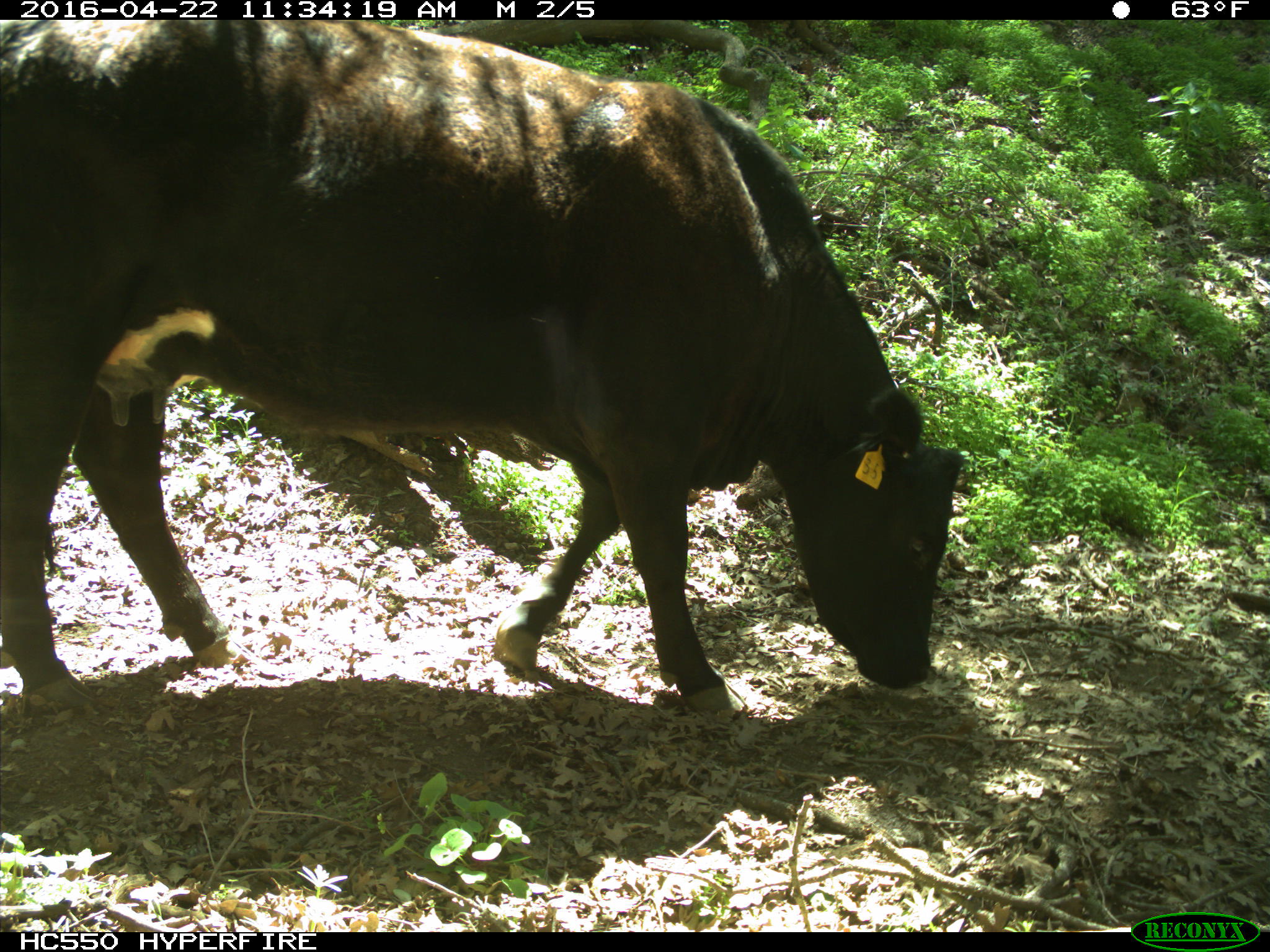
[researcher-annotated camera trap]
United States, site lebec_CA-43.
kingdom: Animalia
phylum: Chordata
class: Mammalia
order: Artiodactyla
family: Bovidae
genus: Bos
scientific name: Bos taurus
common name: domestic cow